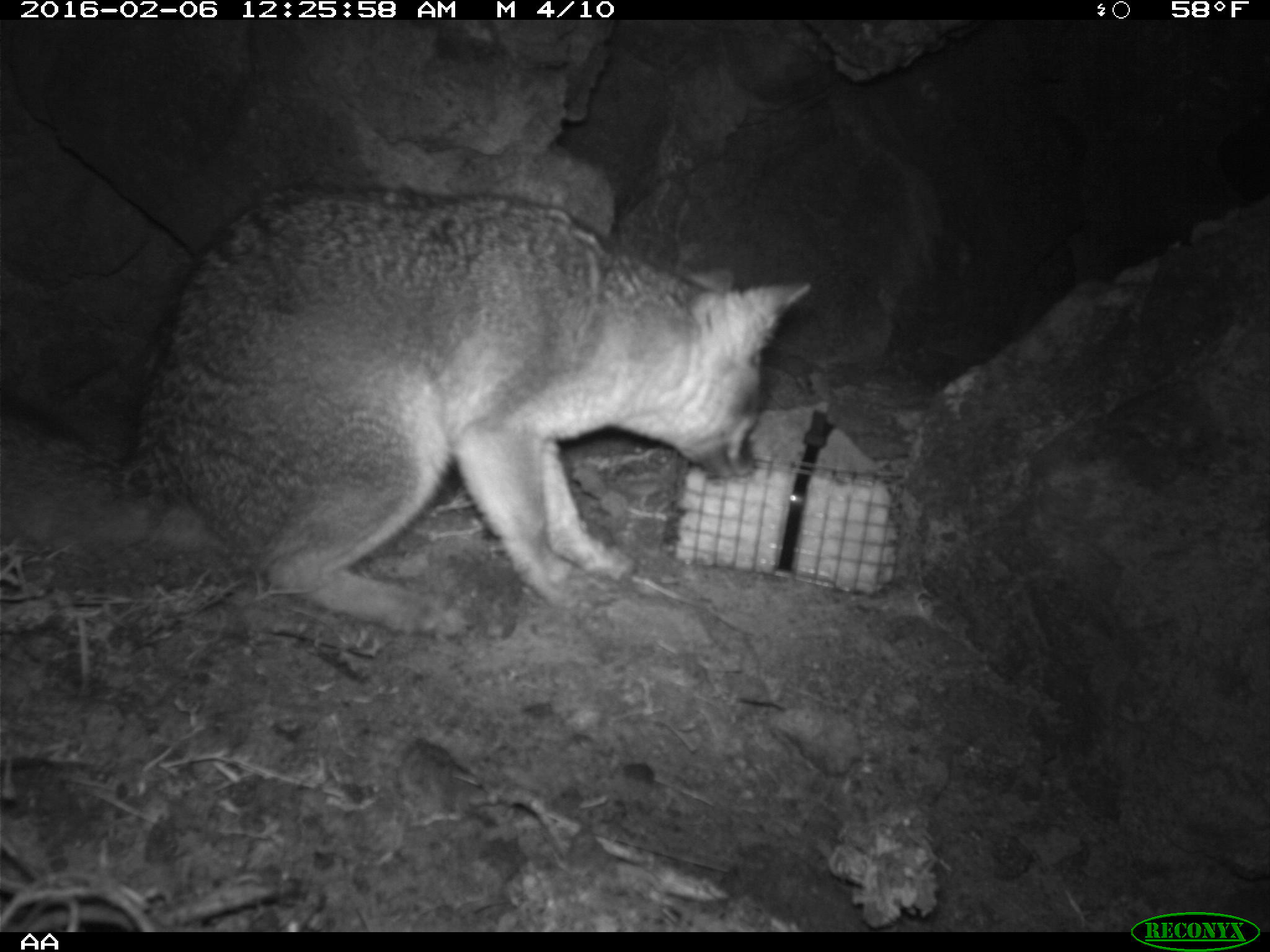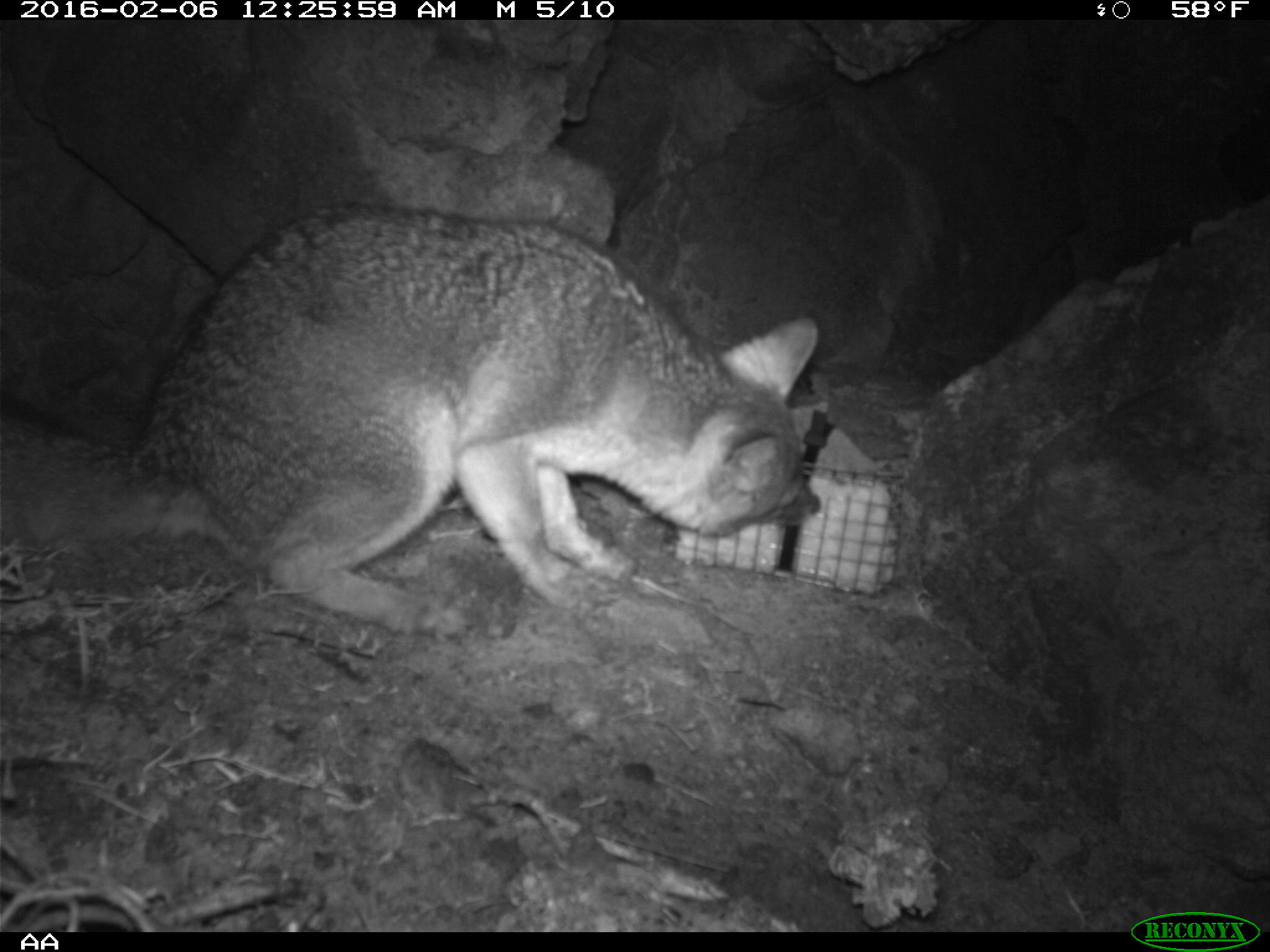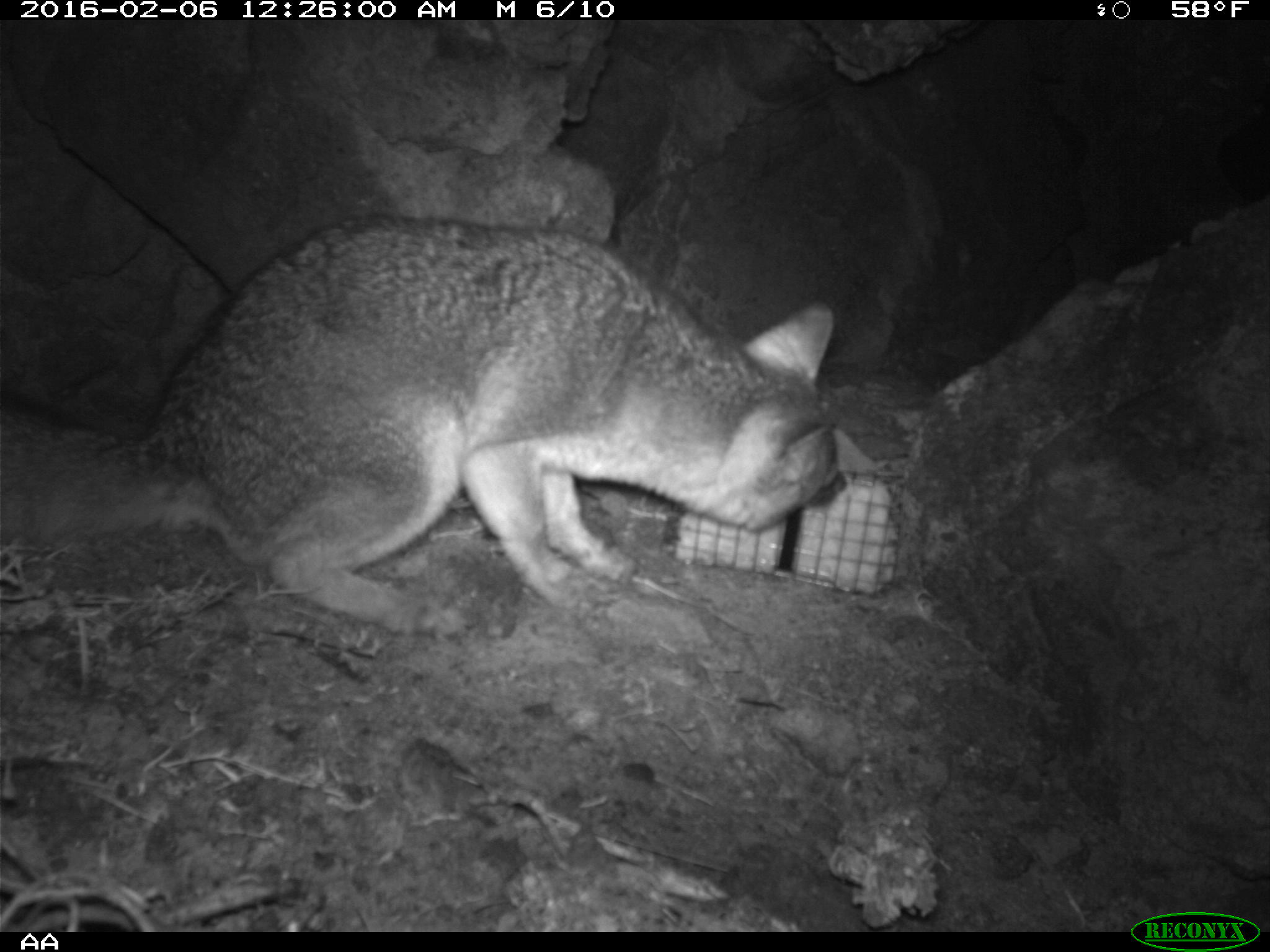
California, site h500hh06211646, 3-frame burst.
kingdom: Animalia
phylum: Chordata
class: Mammalia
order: Carnivora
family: Canidae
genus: Urocyon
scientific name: Urocyon littoralis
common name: island fox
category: fox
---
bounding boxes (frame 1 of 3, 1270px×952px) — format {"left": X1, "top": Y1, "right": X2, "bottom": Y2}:
fox: {"left": 0, "top": 182, "right": 809, "bottom": 638}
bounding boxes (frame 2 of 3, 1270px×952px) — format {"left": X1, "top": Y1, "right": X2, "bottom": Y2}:
fox: {"left": 0, "top": 206, "right": 822, "bottom": 640}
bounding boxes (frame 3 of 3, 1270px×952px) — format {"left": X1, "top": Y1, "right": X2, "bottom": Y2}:
fox: {"left": 0, "top": 213, "right": 845, "bottom": 638}